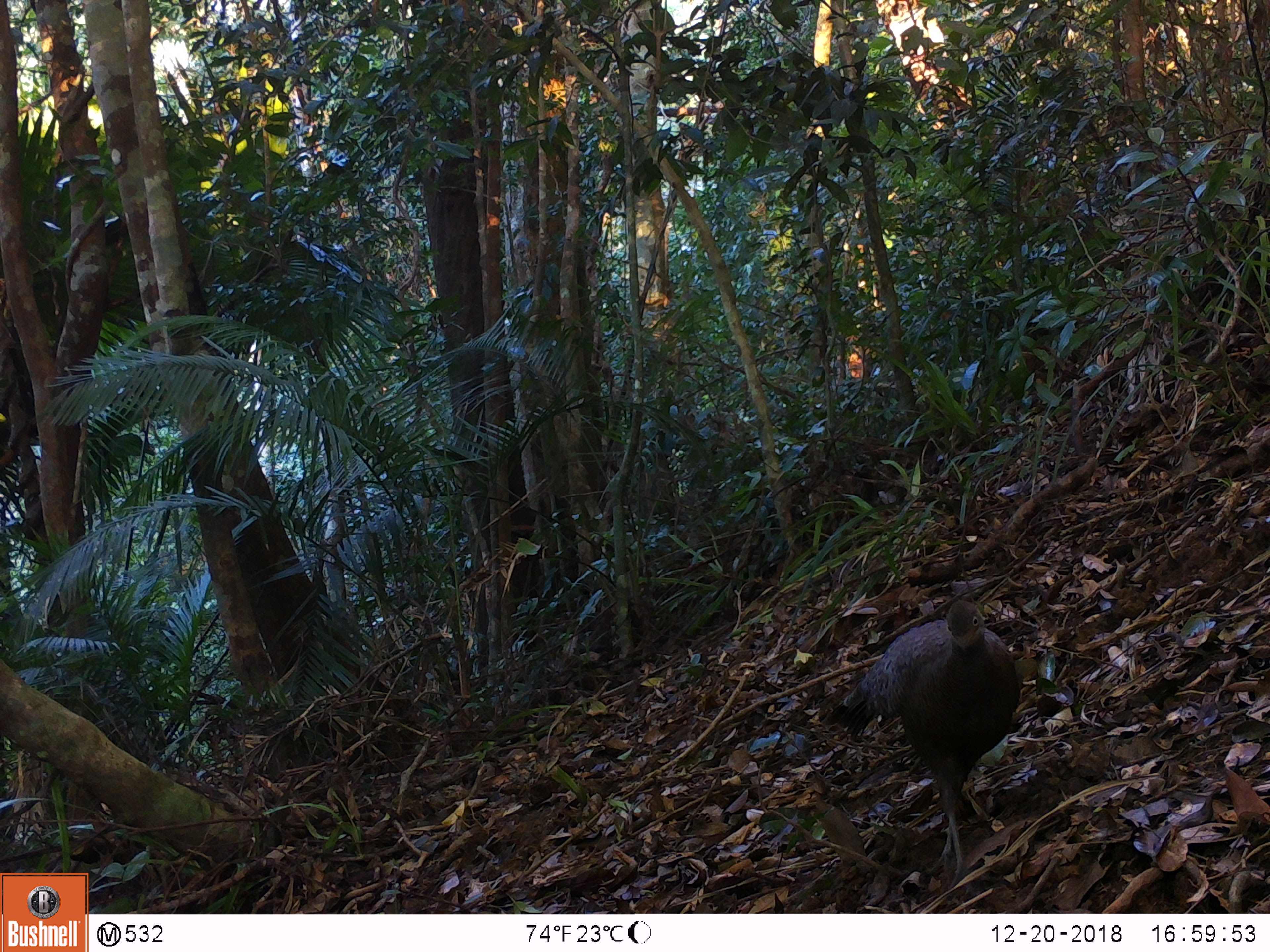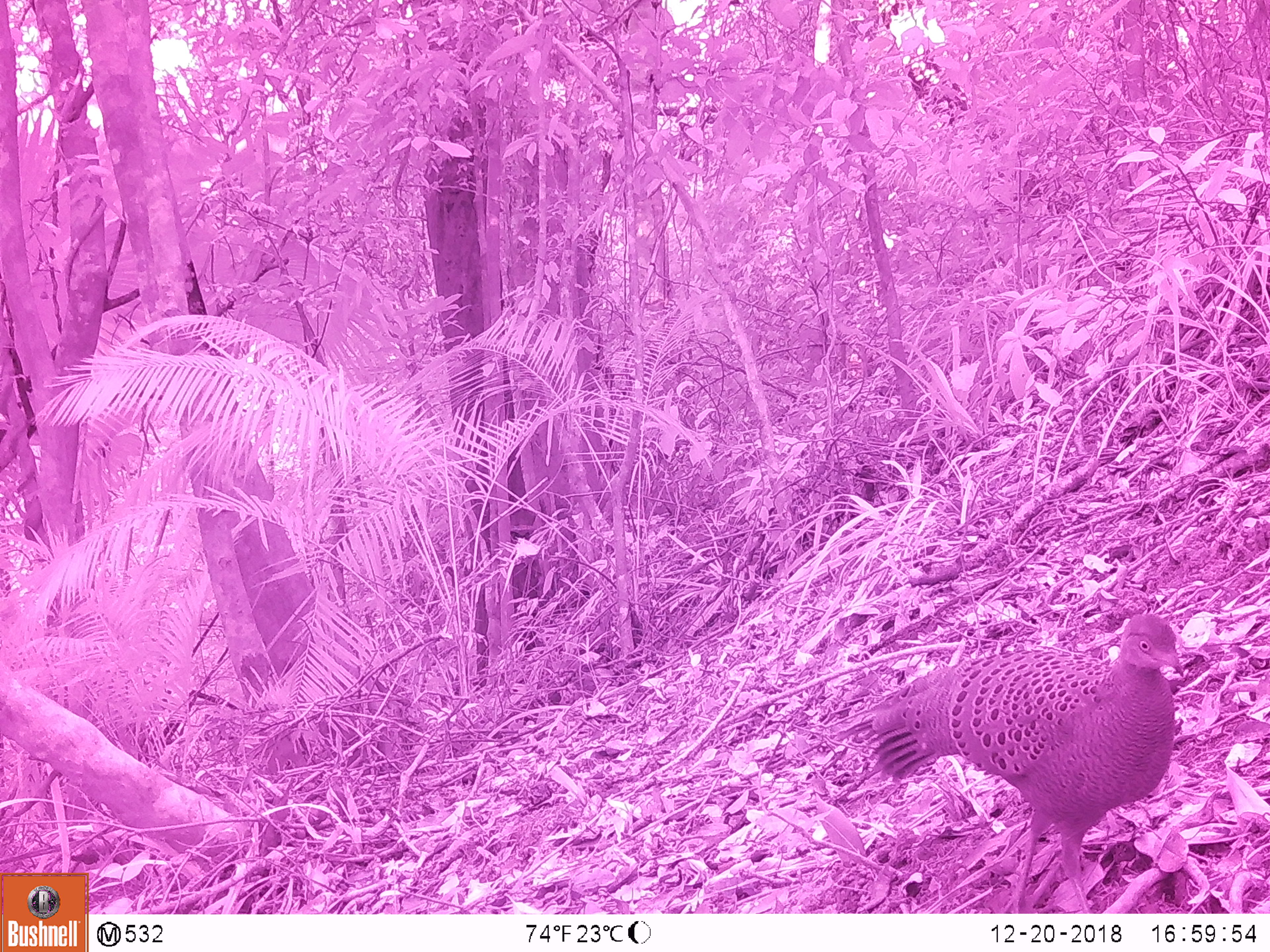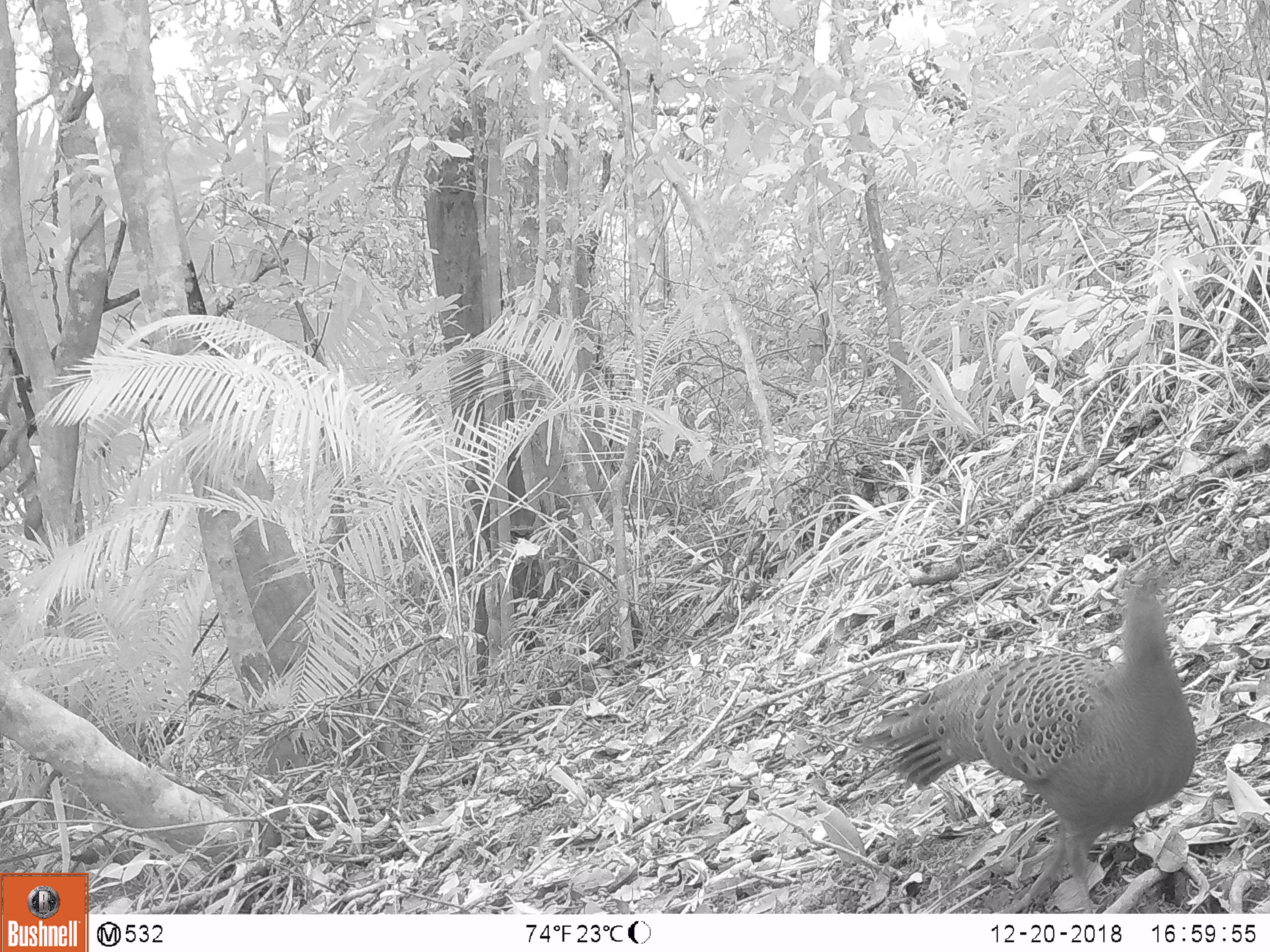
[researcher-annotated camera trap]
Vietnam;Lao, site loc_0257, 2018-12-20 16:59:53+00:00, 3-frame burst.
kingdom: Animalia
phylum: Chordata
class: Aves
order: Galliformes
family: Phasianidae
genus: Polyplectron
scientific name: Polyplectron bicalcaratum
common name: gray peacock-pheasant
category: grey peacock pheasant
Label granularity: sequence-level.